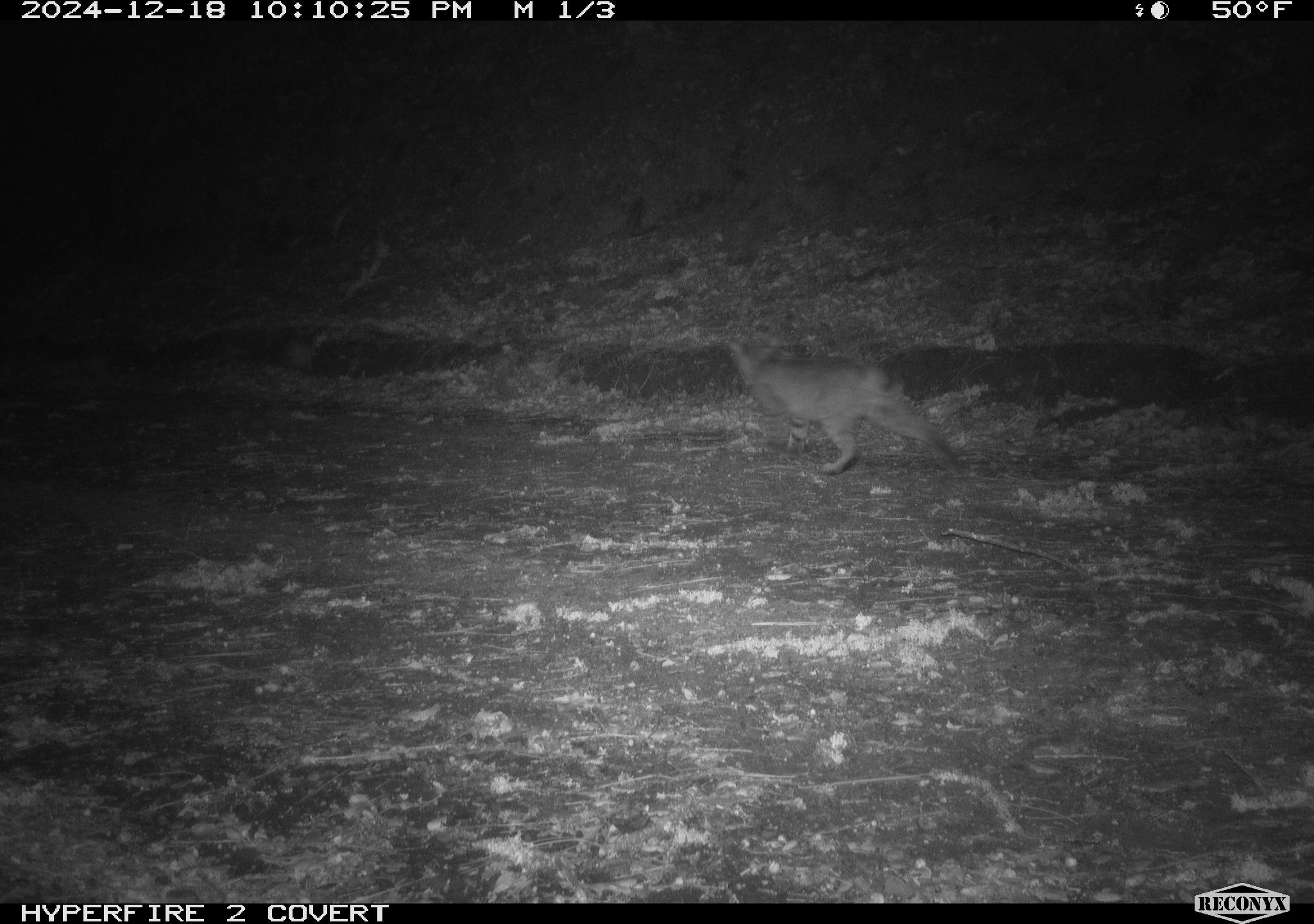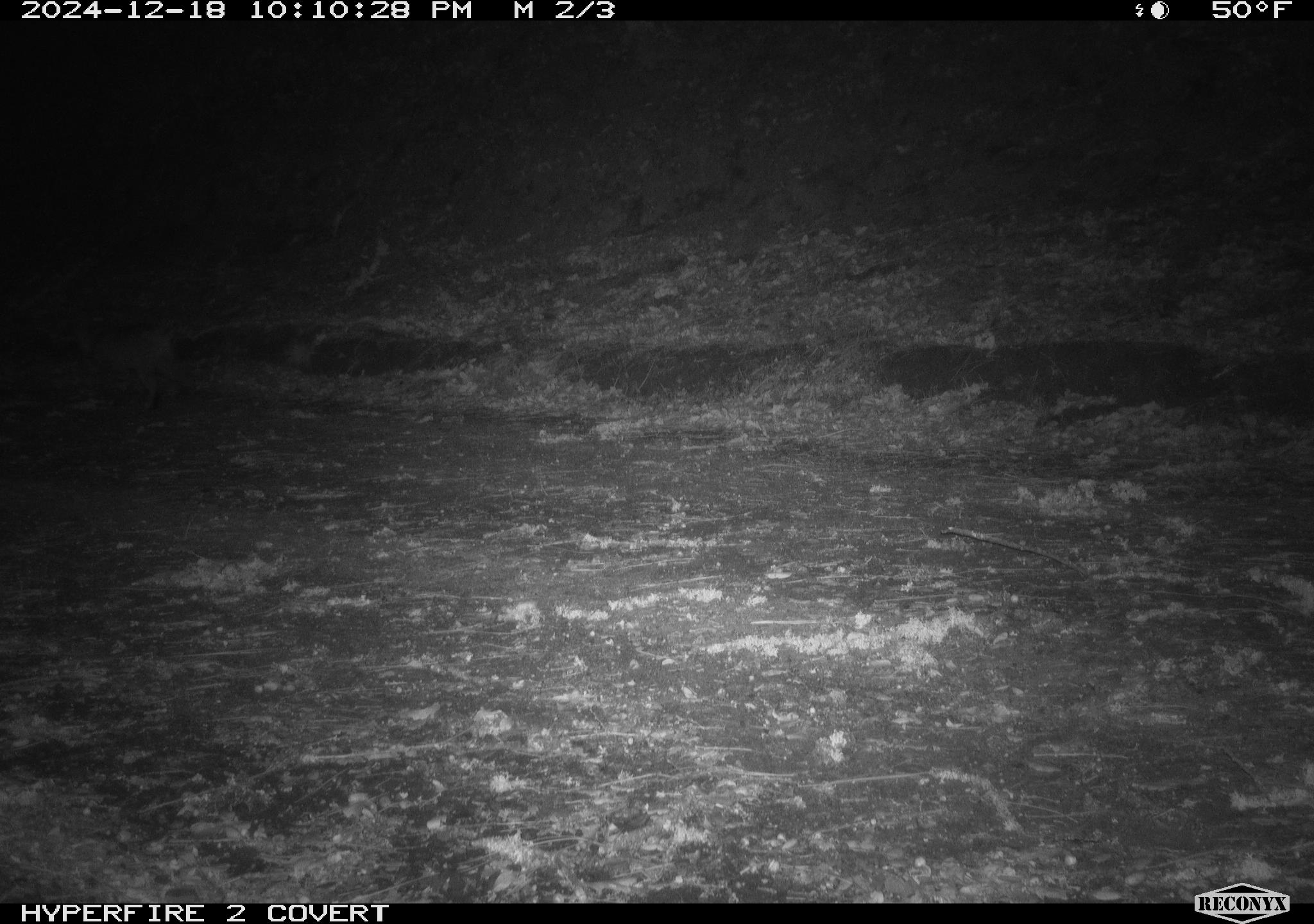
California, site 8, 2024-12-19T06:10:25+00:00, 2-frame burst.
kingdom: Animalia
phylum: Chordata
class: Mammalia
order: Carnivora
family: Felidae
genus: Lynx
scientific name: Lynx rufus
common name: bobcat